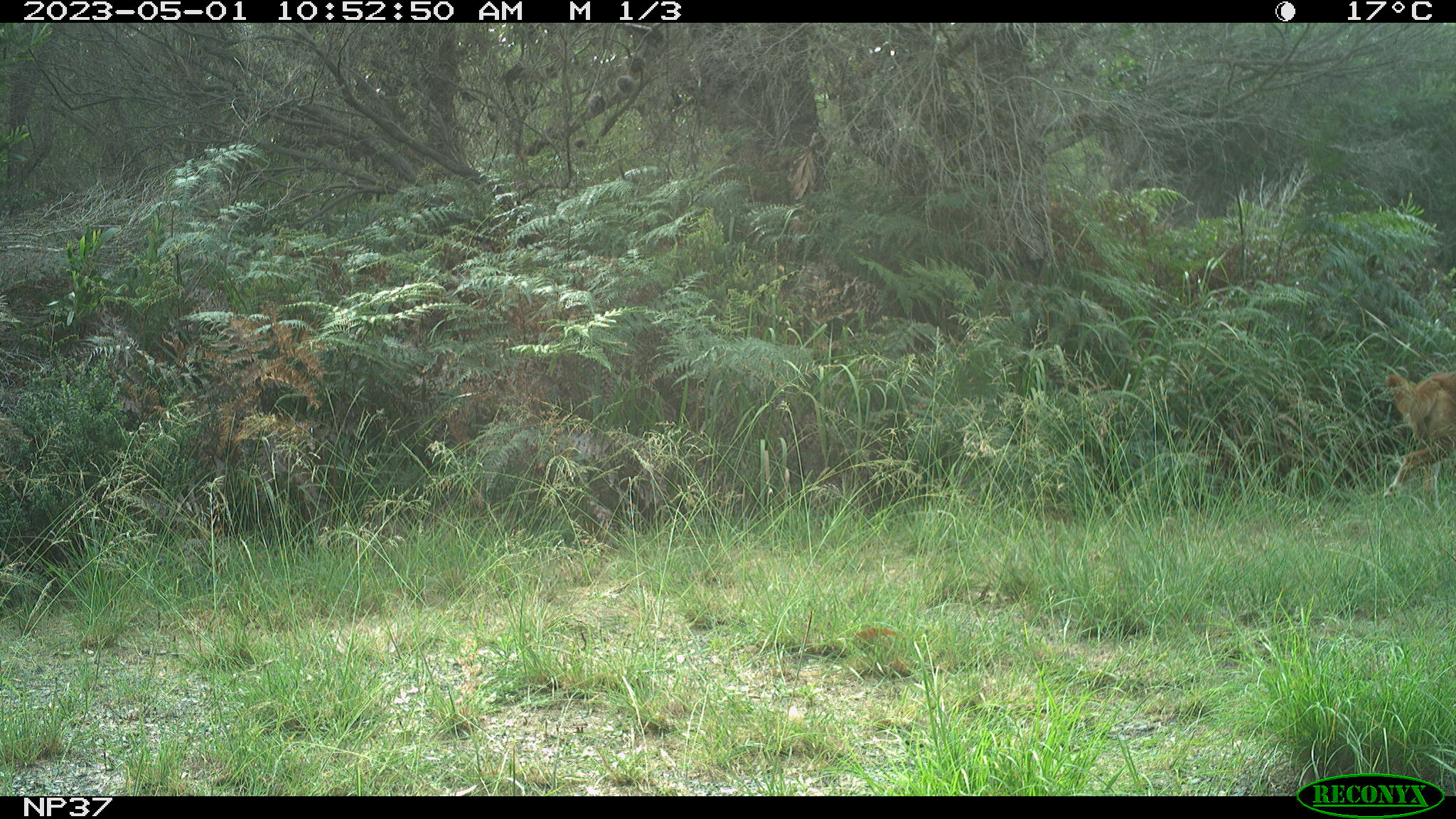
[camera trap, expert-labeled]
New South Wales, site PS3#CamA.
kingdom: Animalia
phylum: Chordata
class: Mammalia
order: Carnivora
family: Canidae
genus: Canis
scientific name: Canis familiaris dingo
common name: dingo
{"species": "dingo (Canis familiaris dingo)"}